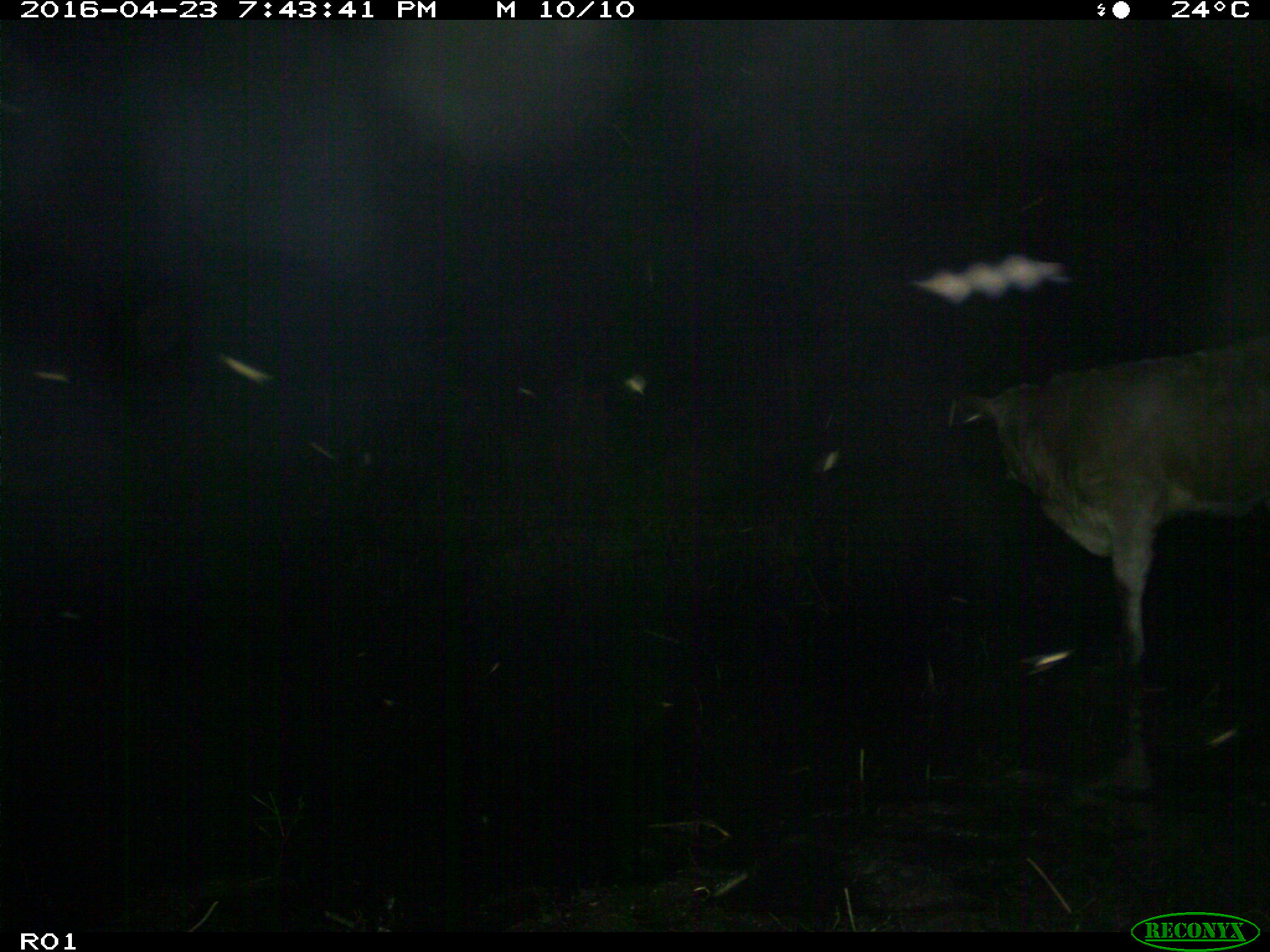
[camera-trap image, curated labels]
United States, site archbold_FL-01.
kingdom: Animalia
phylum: Chordata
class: Mammalia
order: Artiodactyla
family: Bovidae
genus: Bos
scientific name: Bos taurus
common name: domestic cow